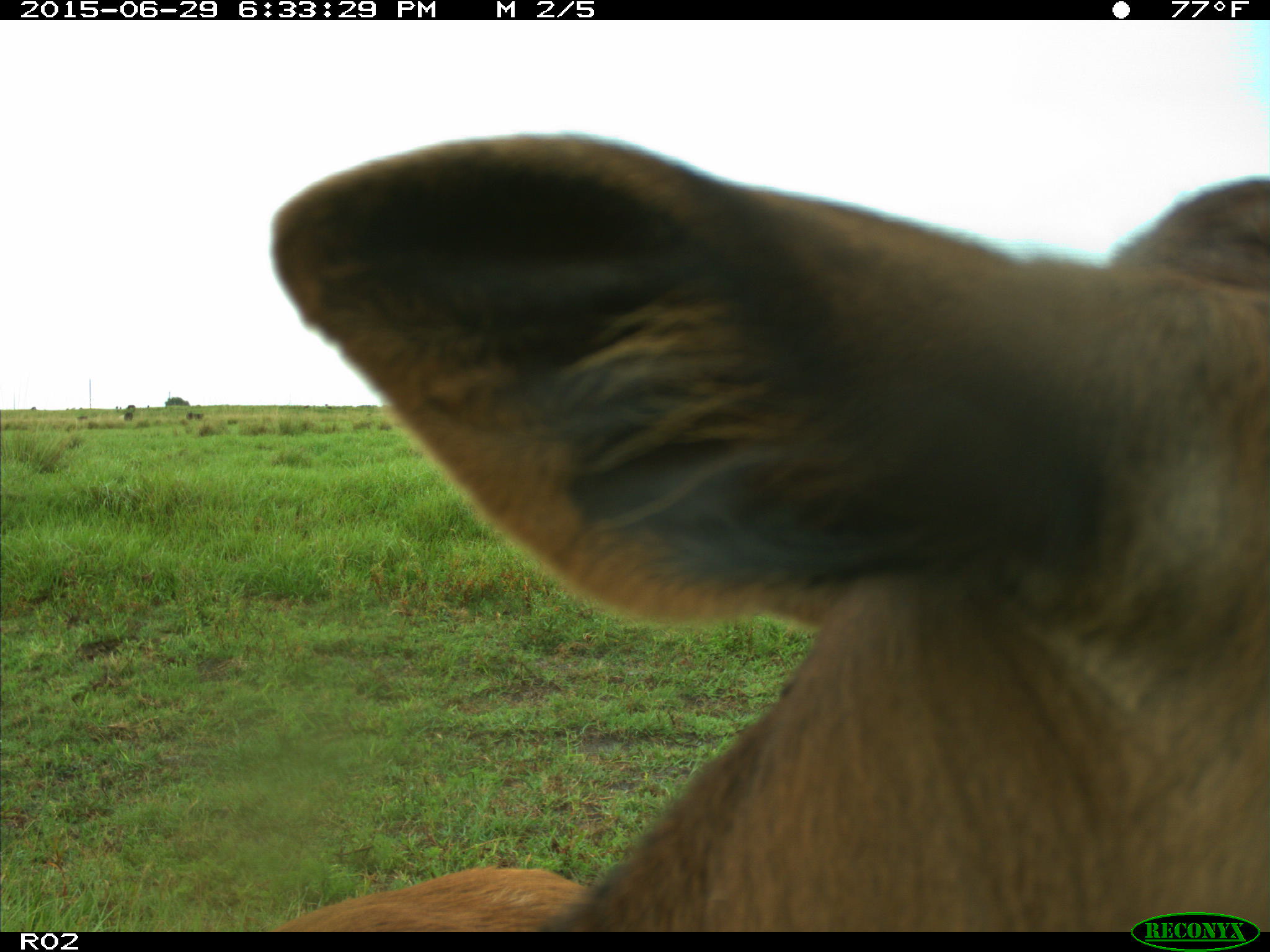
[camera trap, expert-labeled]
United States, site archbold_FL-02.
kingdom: Animalia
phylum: Chordata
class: Mammalia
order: Artiodactyla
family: Bovidae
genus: Bos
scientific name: Bos taurus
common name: domestic cow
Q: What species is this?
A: Bos taurus (domestic cow).